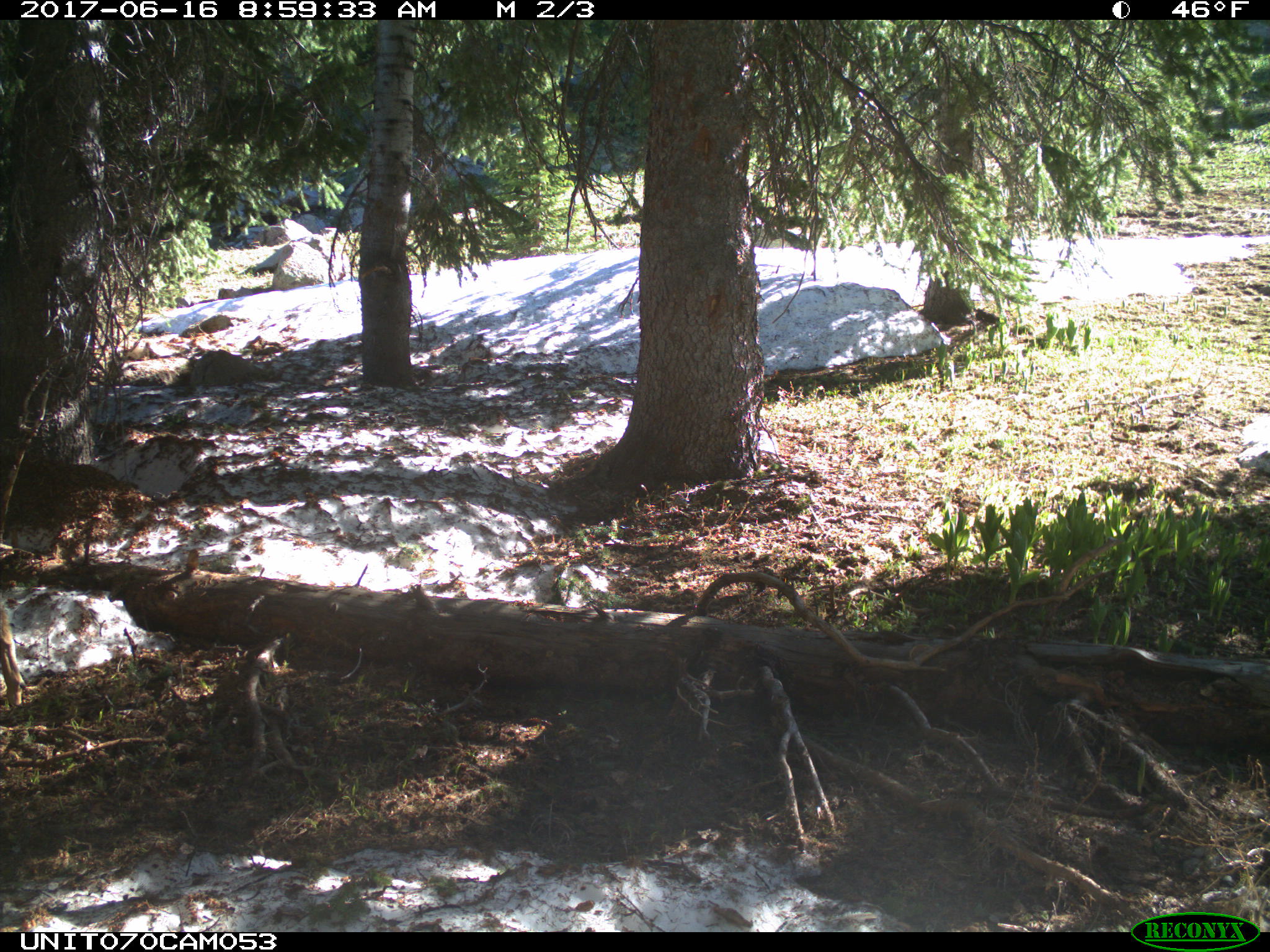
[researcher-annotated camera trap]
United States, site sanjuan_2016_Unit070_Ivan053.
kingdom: Animalia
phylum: Chordata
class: Mammalia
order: Artiodactyla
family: Cervidae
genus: Odocoileus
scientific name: Odocoileus hemionus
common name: mule deer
Odocoileus hemionus (mule deer).